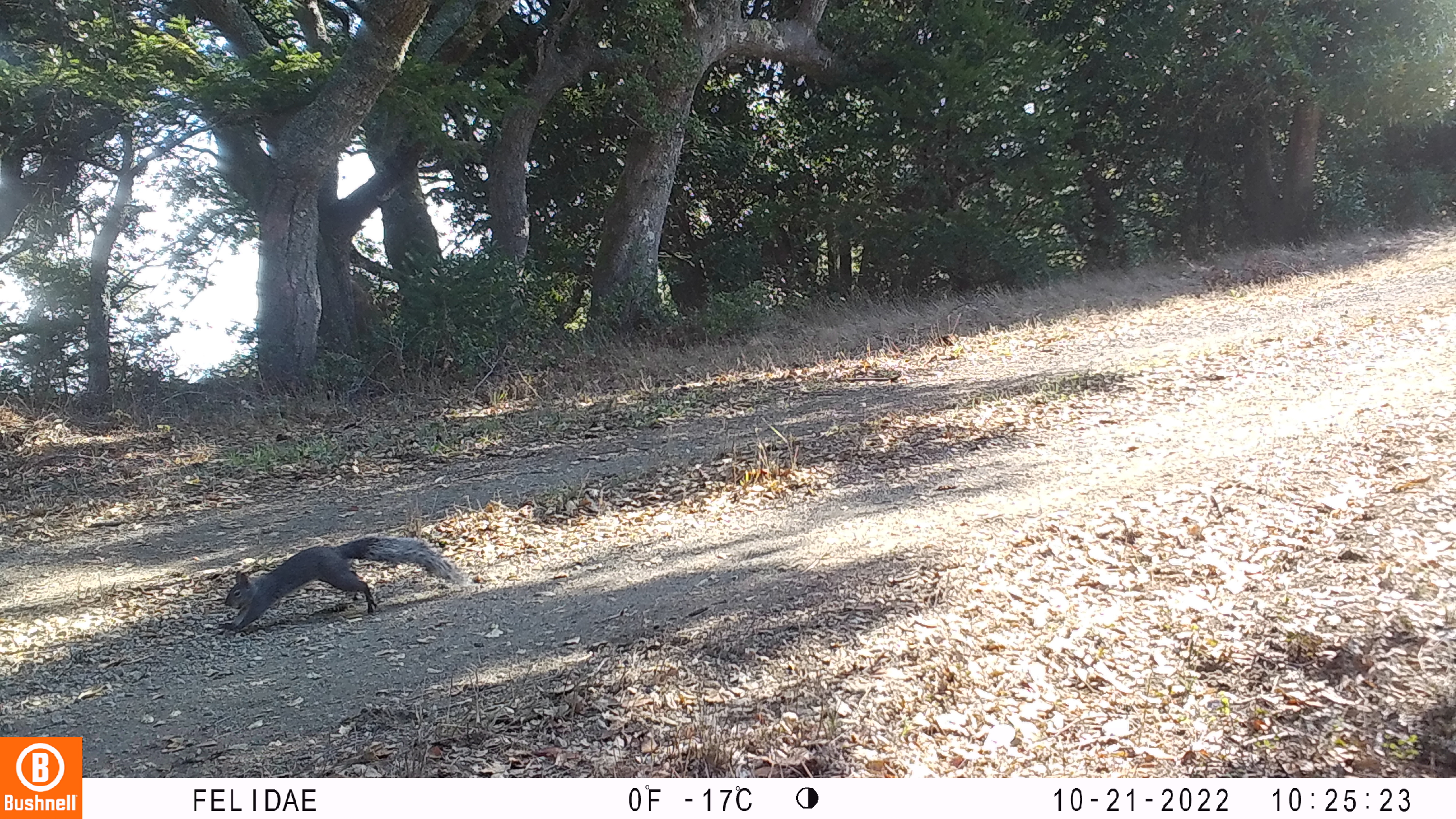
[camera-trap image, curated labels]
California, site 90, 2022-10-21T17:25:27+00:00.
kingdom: Animalia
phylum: Chordata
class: Mammalia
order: Rodentia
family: Sciuridae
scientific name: Sciuridae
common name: squirrel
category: unknown squirrel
Unknown squirrel (squirrel) (Sciuridae).